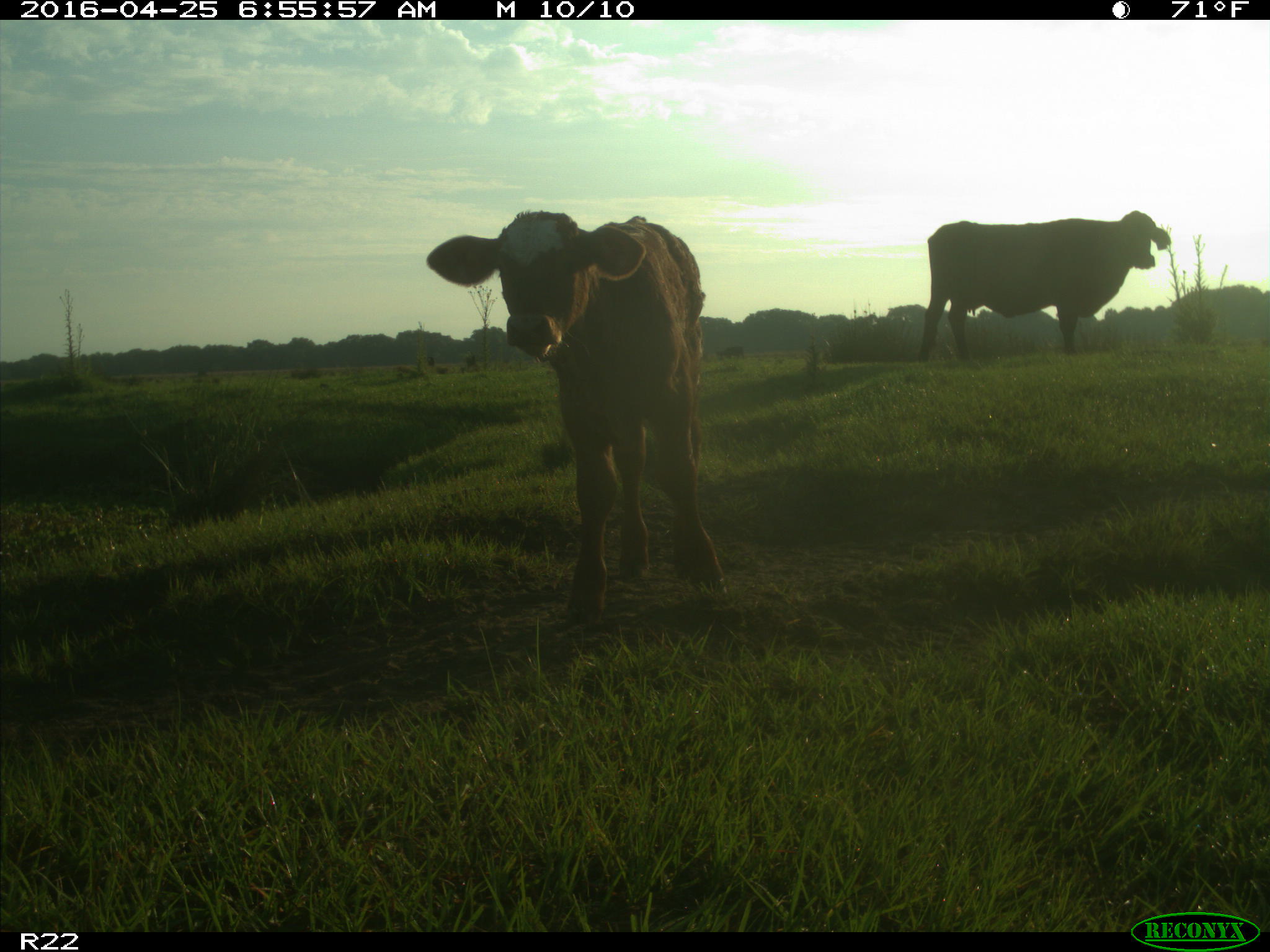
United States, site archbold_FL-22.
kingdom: Animalia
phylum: Chordata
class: Mammalia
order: Artiodactyla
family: Bovidae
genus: Bos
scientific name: Bos taurus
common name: domestic cow